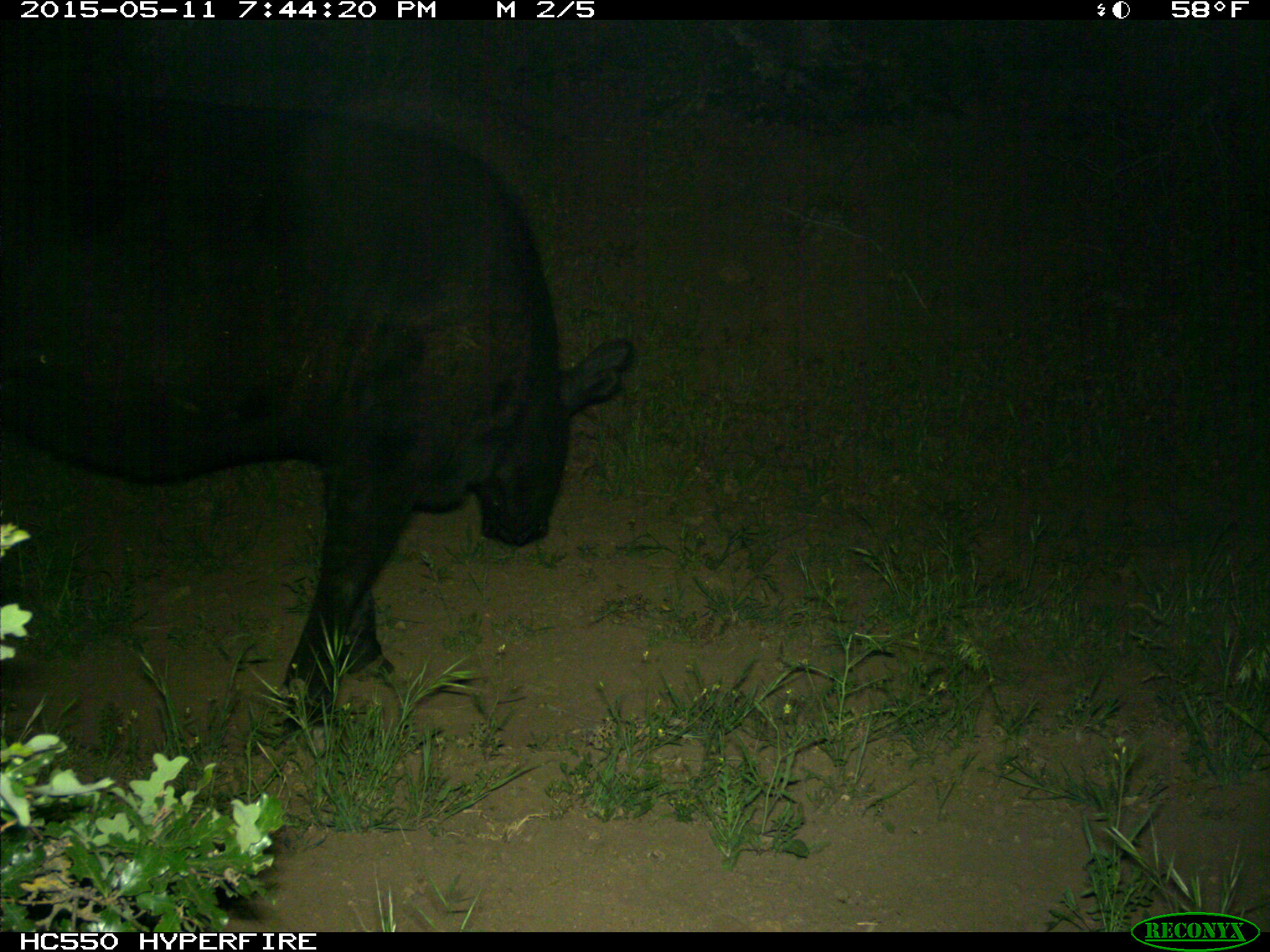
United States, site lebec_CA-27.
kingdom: Animalia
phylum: Chordata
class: Mammalia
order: Artiodactyla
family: Bovidae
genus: Bos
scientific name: Bos taurus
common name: domestic cow